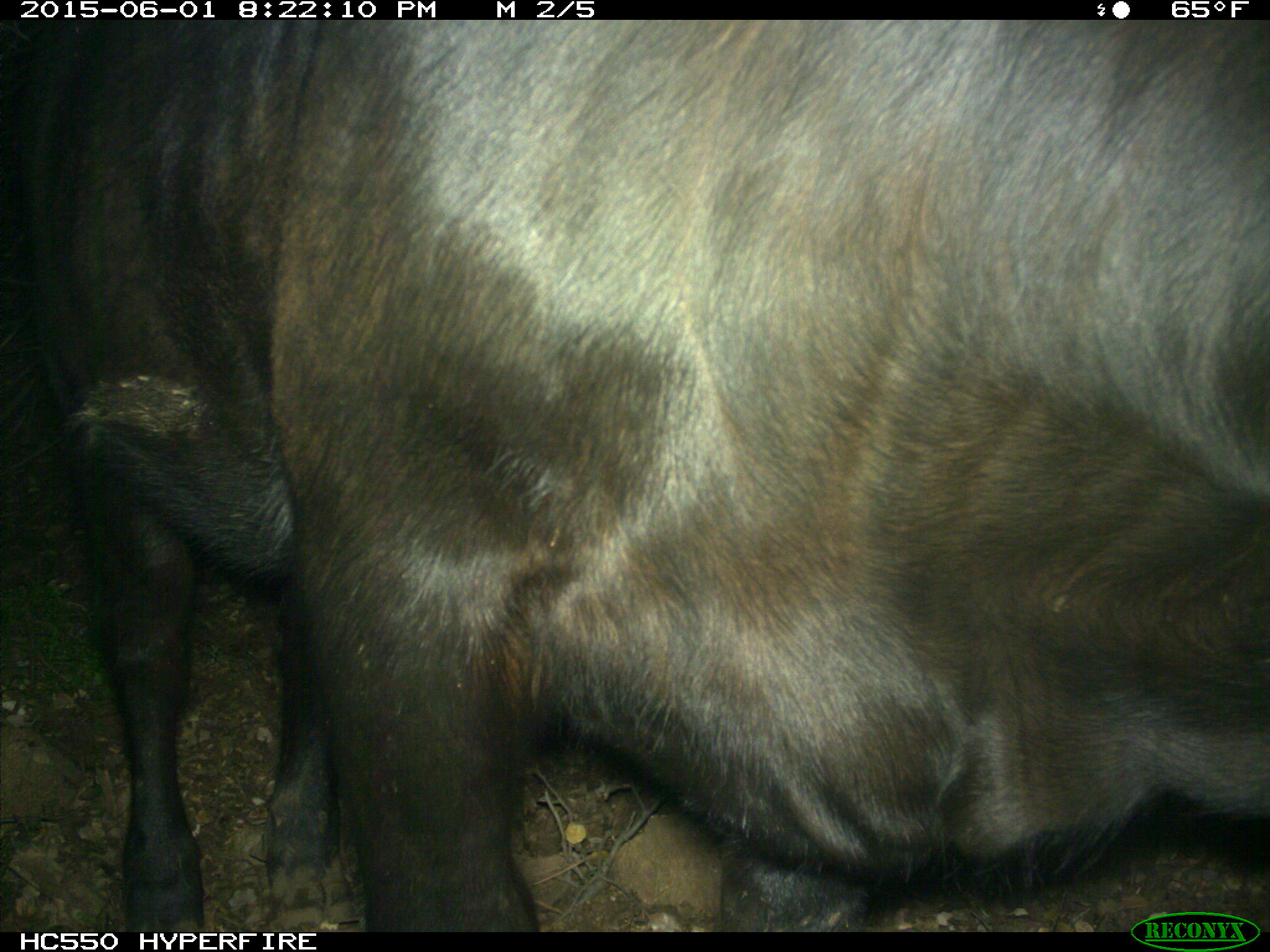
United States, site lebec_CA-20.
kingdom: Animalia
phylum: Chordata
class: Mammalia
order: Artiodactyla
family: Bovidae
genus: Bos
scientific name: Bos taurus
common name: domestic cow